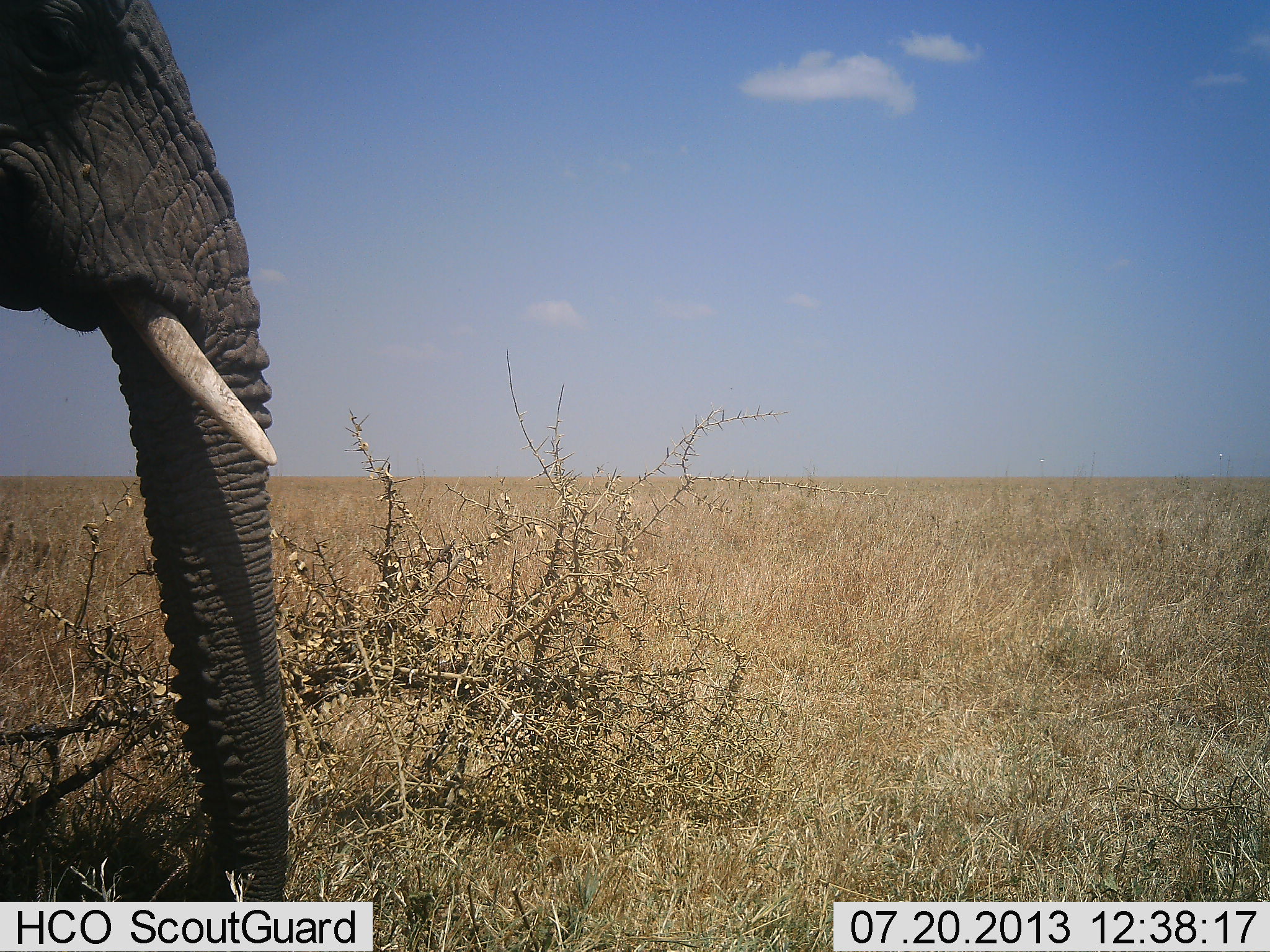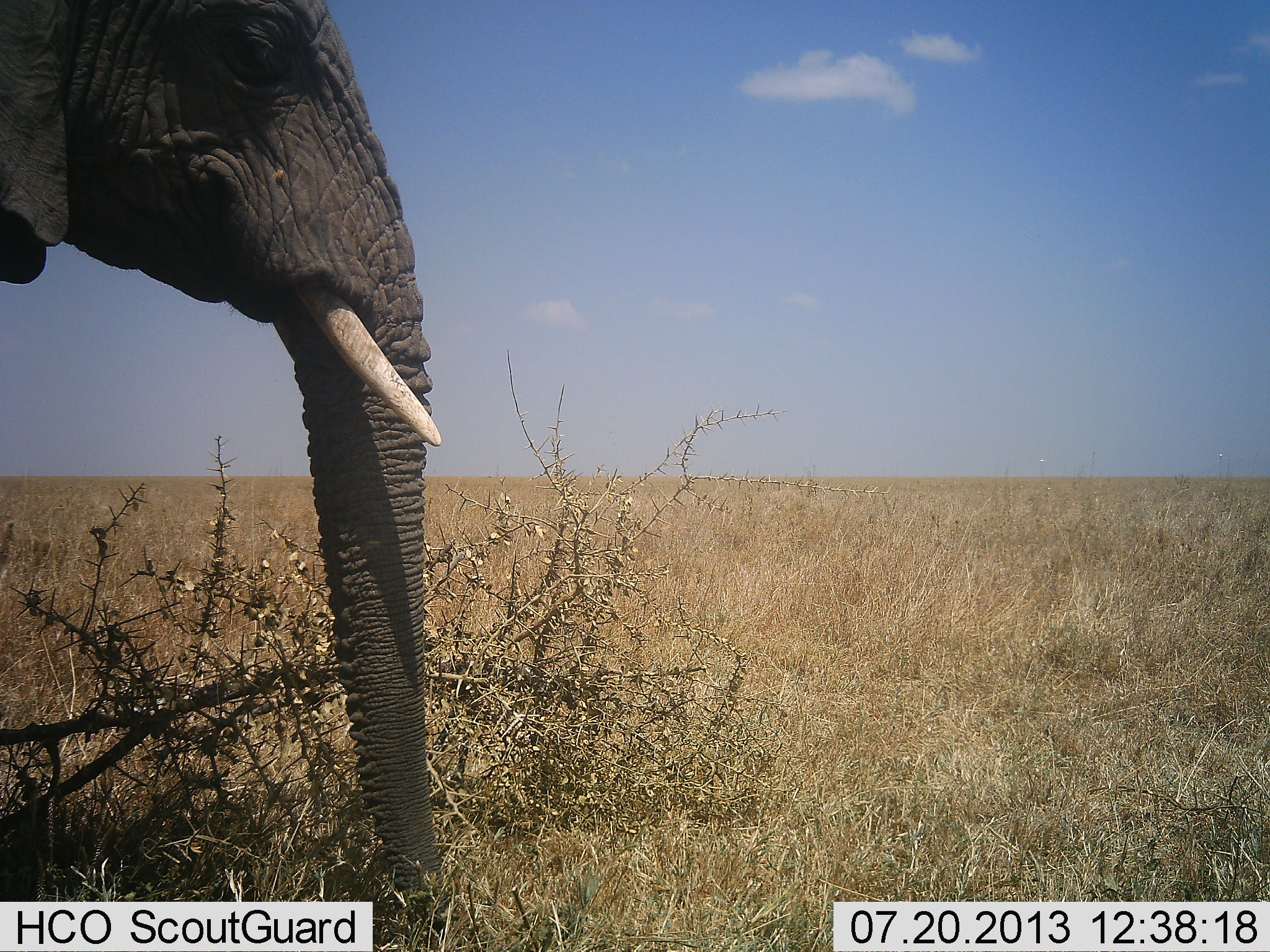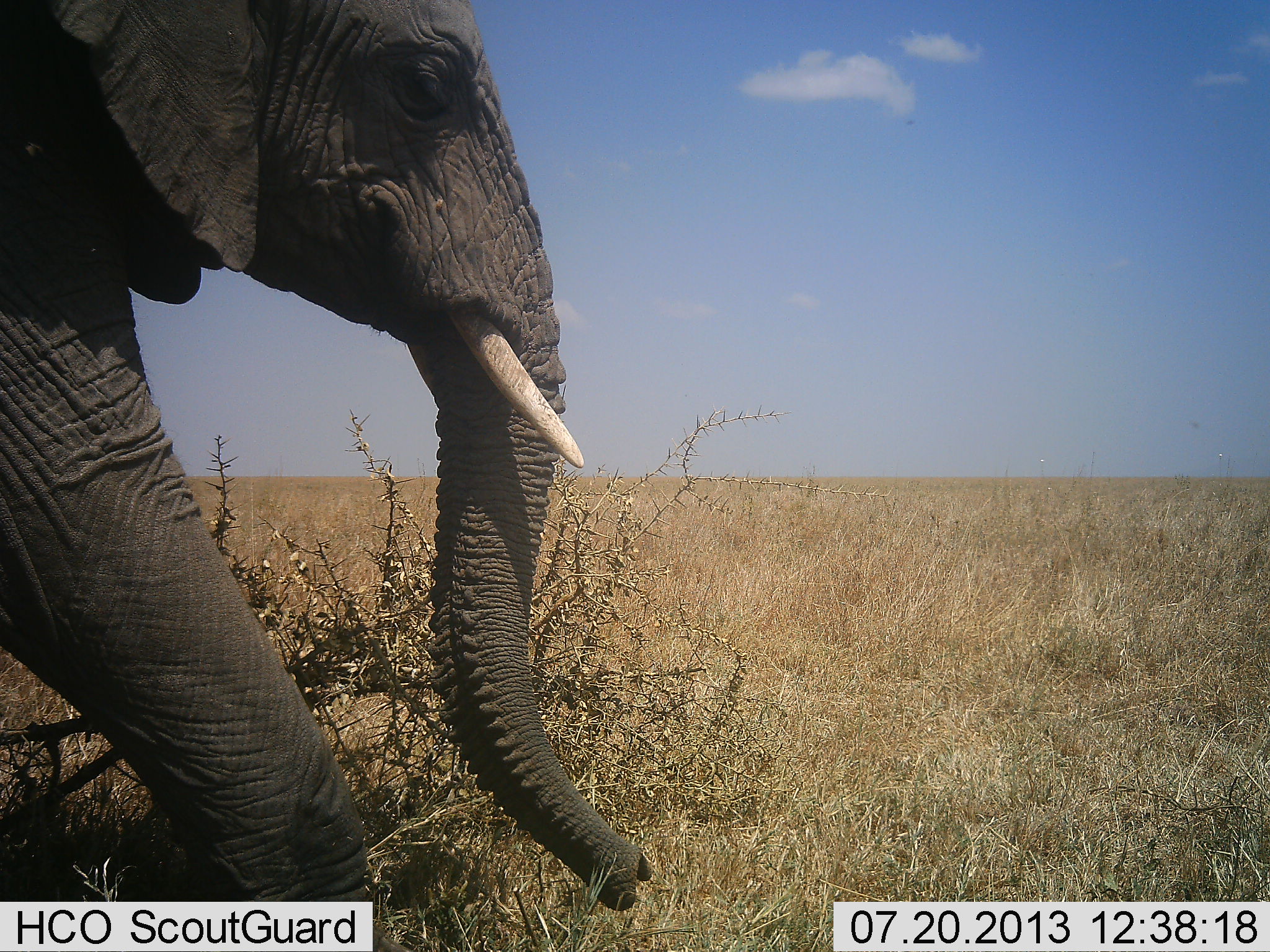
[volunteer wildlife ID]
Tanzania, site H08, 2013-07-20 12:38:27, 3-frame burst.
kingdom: Animalia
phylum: Chordata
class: Mammalia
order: Proboscidea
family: Elephantidae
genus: Loxodonta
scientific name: Loxodonta africana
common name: african bush elephant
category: elephant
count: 1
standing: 0%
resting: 0%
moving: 100%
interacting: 0%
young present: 0%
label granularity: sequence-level